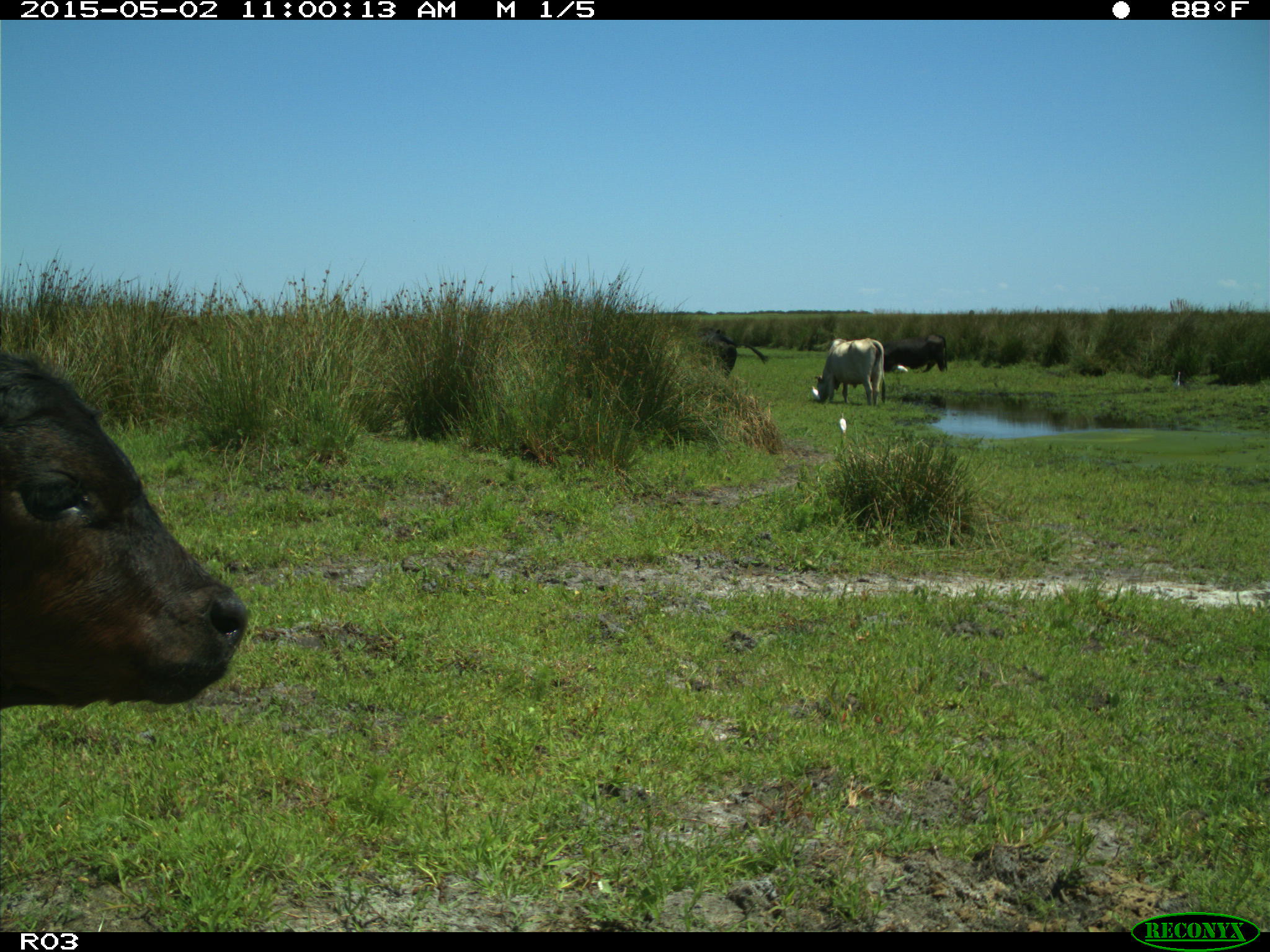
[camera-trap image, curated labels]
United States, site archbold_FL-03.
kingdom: Animalia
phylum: Chordata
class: Mammalia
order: Artiodactyla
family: Bovidae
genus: Bos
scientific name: Bos taurus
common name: domestic cow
Bos taurus (domestic cow).